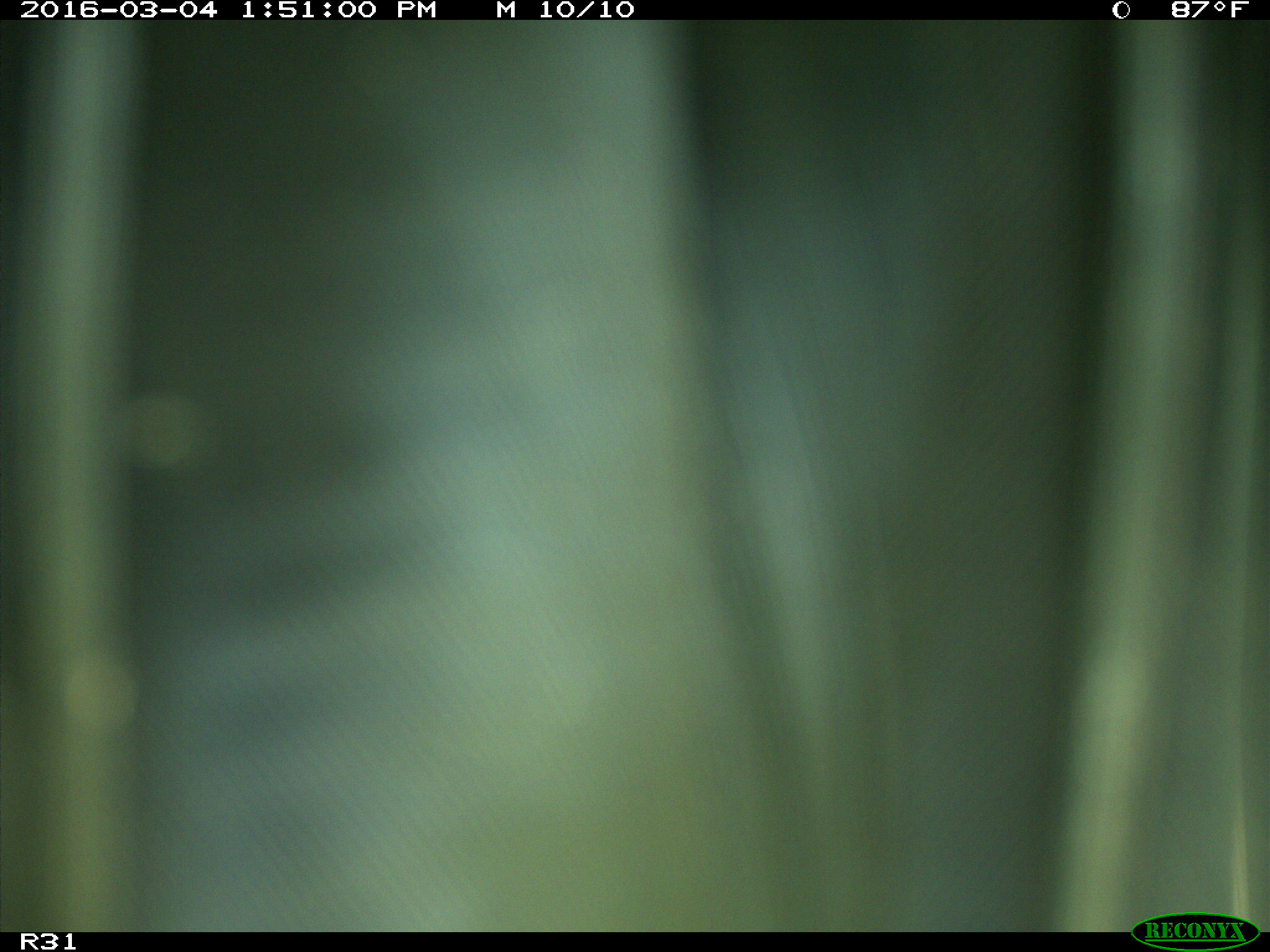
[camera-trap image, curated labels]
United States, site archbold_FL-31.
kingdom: Animalia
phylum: Chordata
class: Aves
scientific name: Aves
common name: birds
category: unidentified bird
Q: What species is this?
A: Unidentified bird (birds) (Aves).